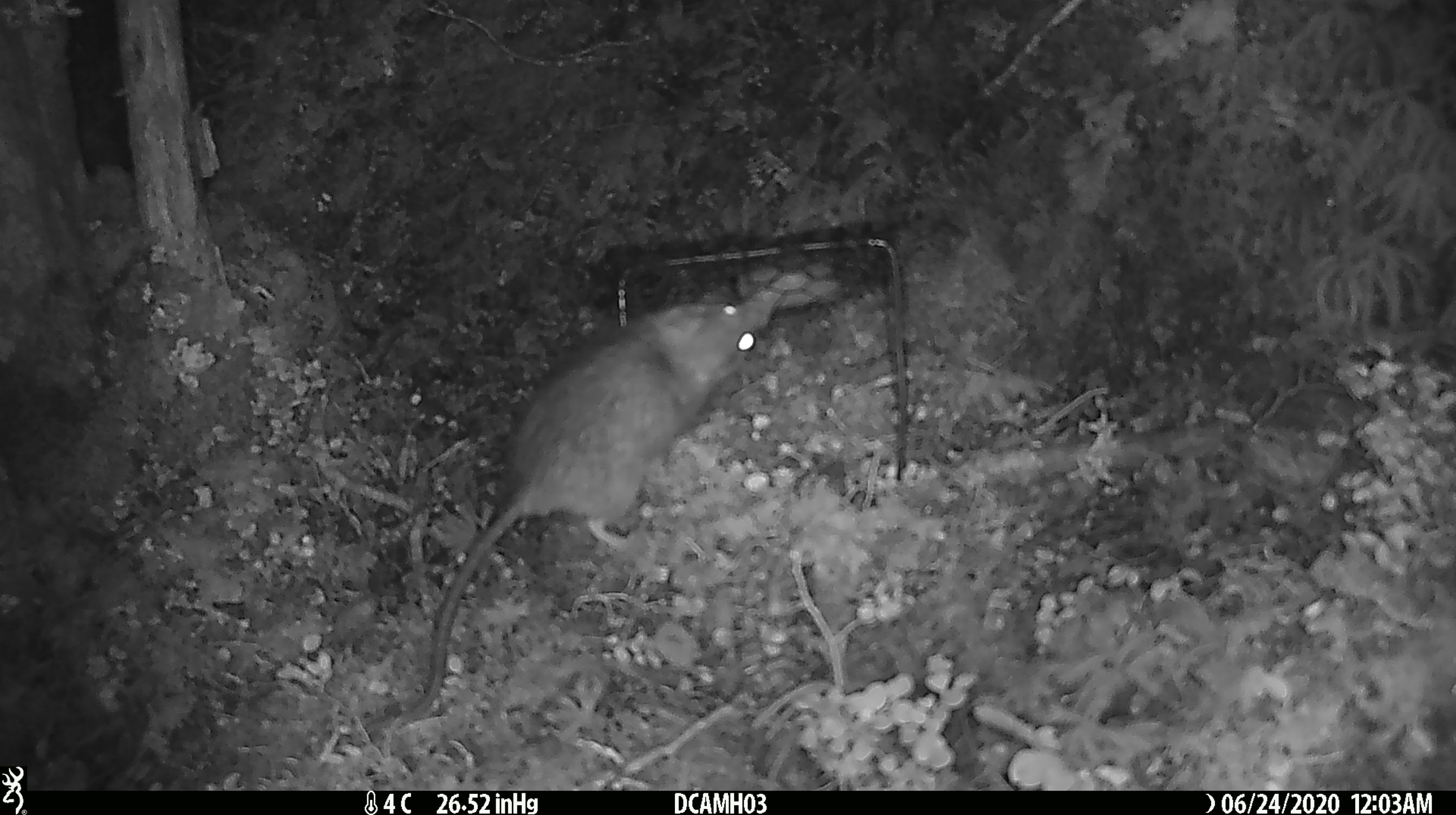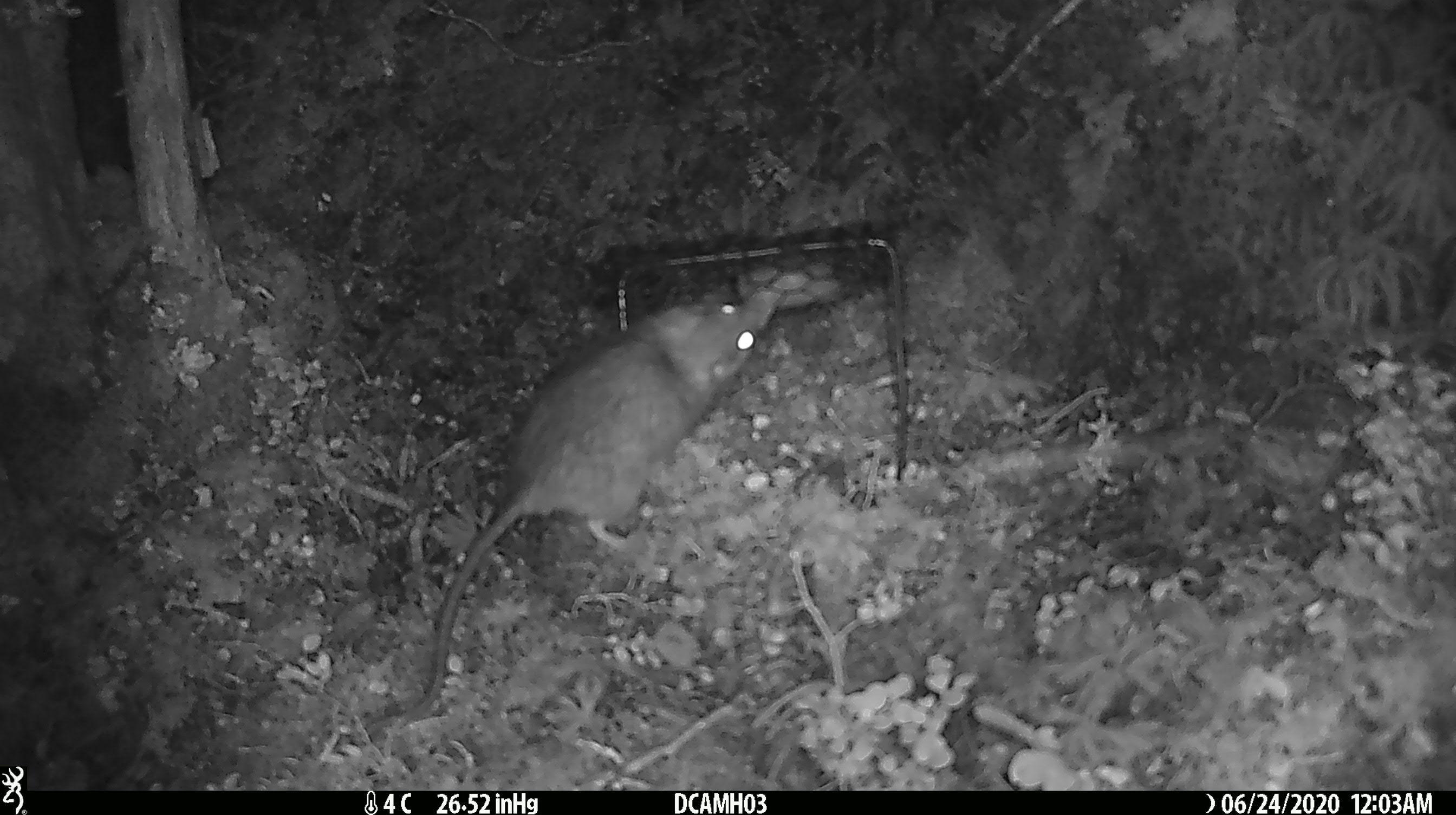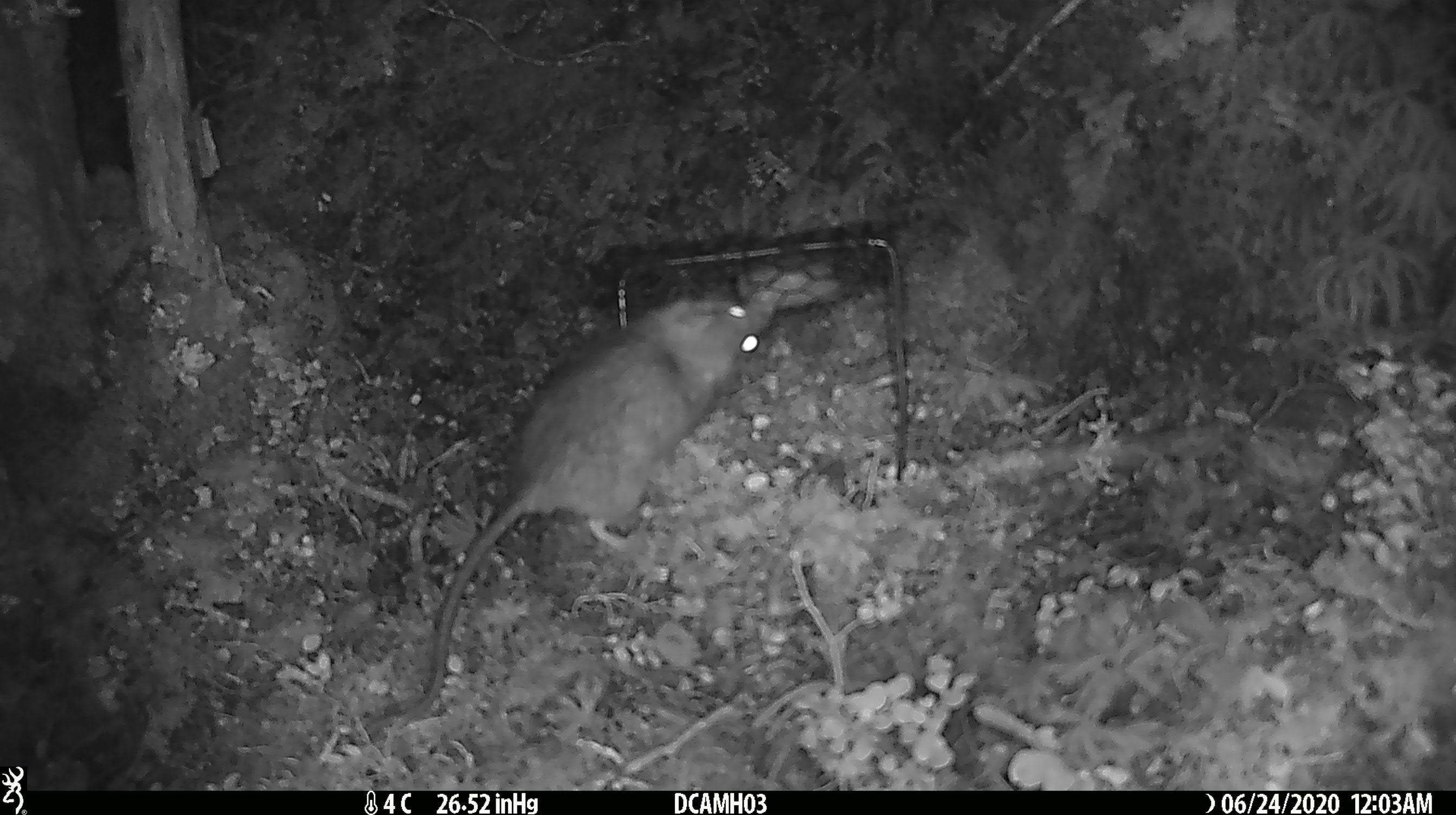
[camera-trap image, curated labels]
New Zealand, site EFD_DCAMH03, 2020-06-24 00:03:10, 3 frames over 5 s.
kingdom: Animalia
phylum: Chordata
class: Mammalia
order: Rodentia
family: Muridae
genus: Rattus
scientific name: Rattus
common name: rat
Rat (Rattus).